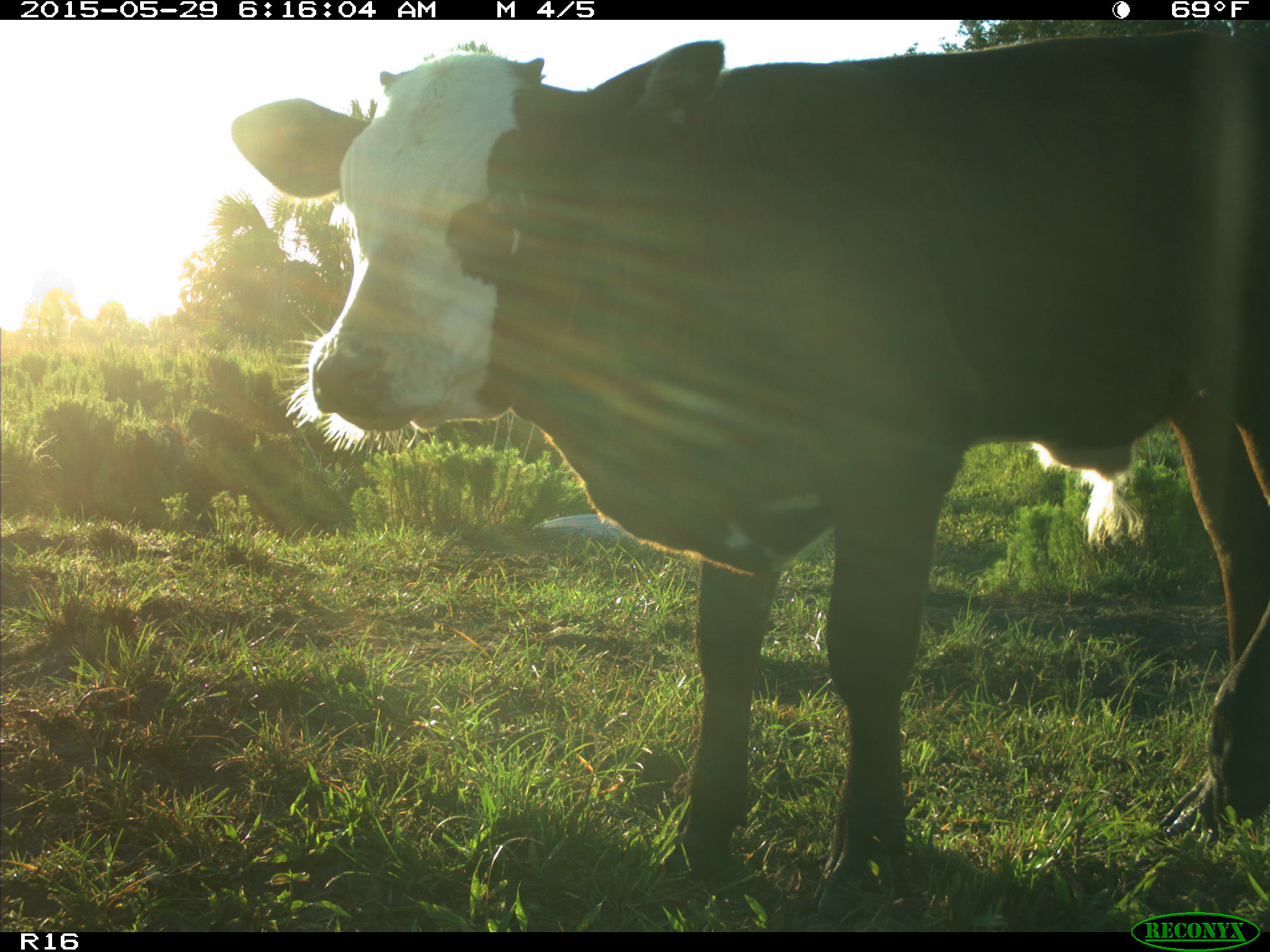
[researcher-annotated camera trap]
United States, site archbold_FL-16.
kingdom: Animalia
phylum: Chordata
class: Mammalia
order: Artiodactyla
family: Bovidae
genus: Bos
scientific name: Bos taurus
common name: domestic cow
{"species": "Bos taurus (domestic cow)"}